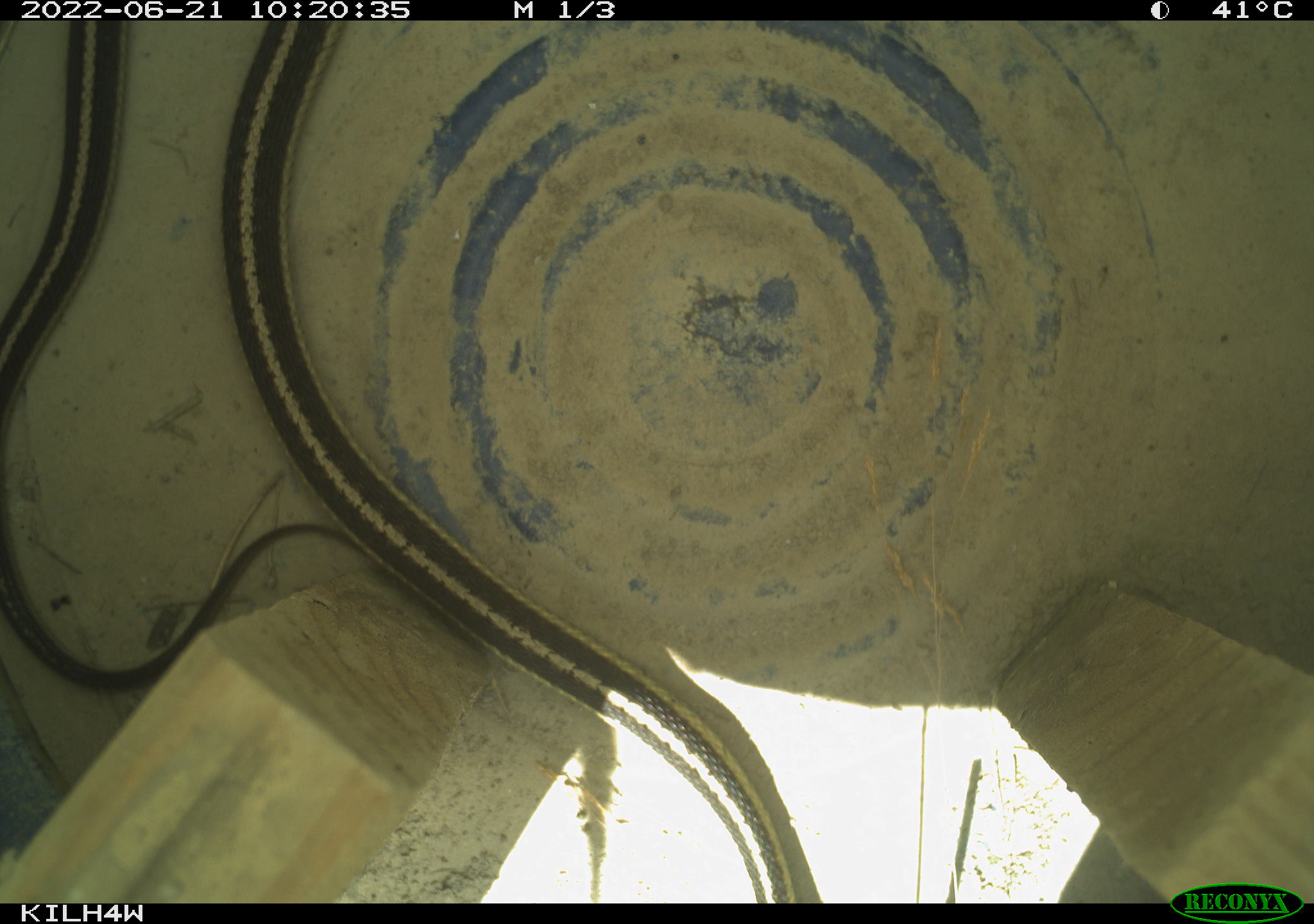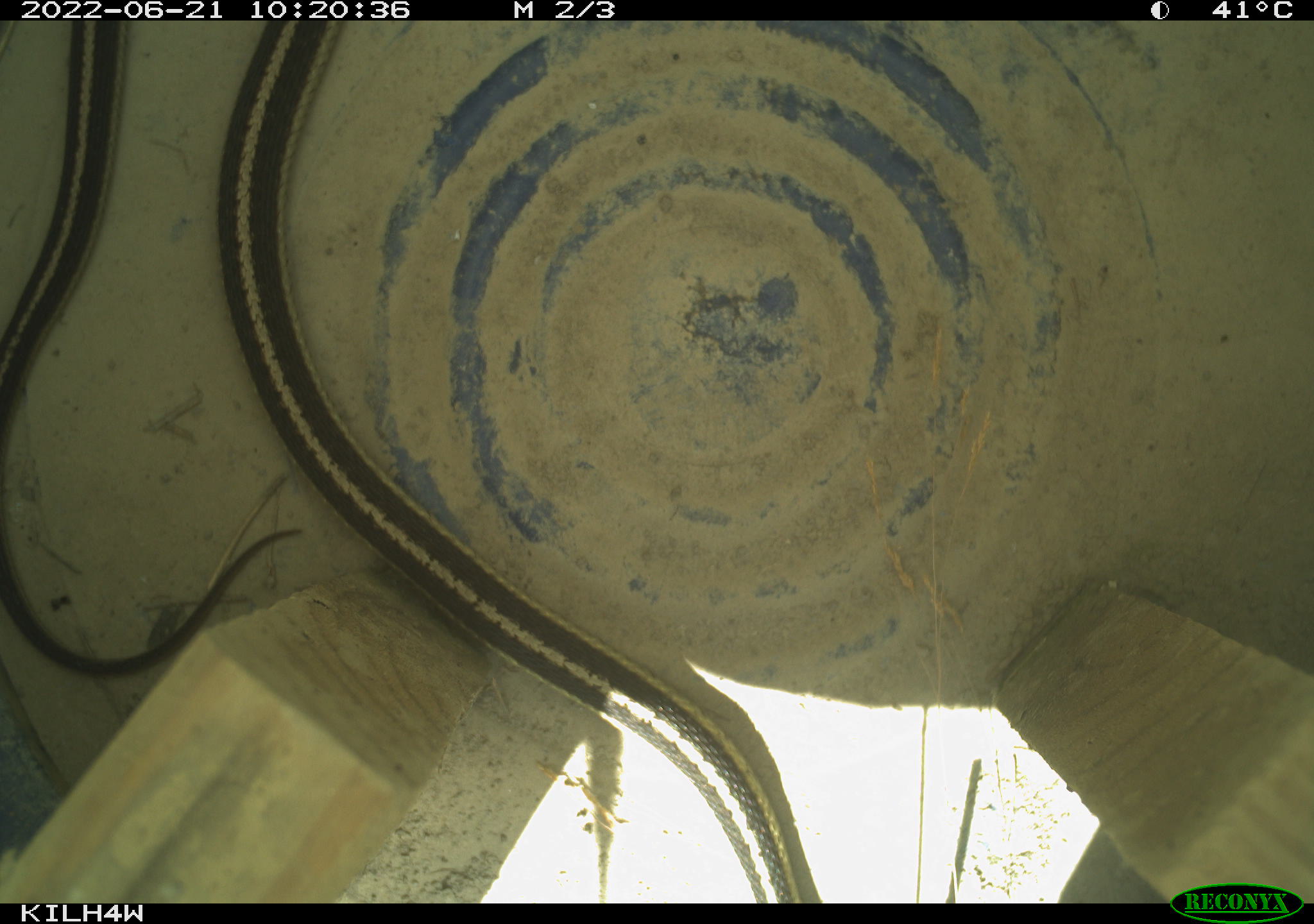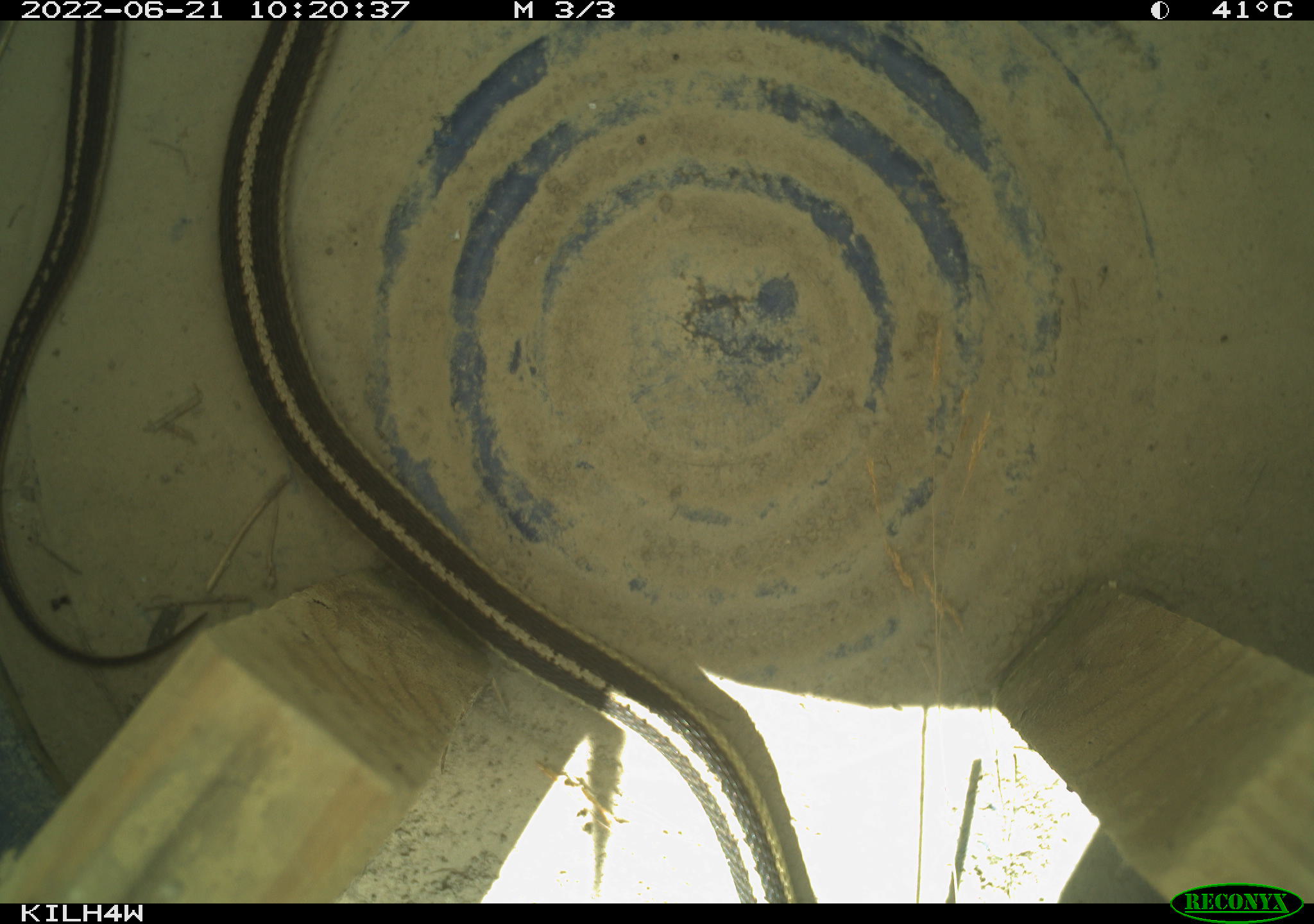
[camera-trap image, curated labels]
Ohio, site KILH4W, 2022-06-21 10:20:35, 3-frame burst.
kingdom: Animalia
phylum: Chordata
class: Reptilia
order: Squamata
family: Colubridae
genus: Thamnophis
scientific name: Thamnophis sirtalis sirtalis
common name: eastern gartersnake